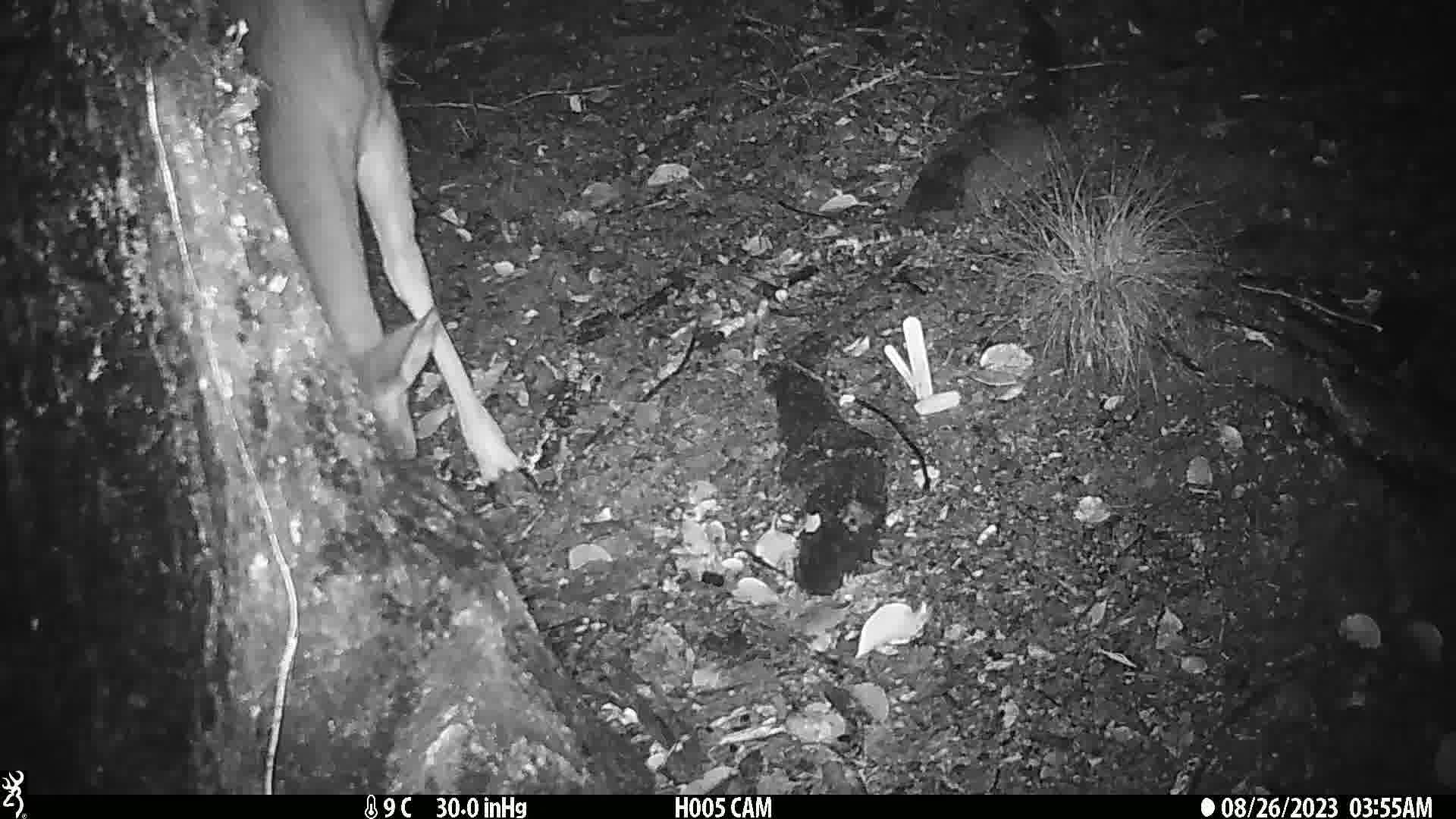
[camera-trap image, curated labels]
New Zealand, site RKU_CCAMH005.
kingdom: Animalia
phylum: Chordata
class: Mammalia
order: Artiodactyla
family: Cervidae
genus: Odocoileus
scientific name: Odocoileus virginianus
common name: white-tailed deer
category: white tailed deer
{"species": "white tailed deer (white-tailed deer) (Odocoileus virginianus)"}